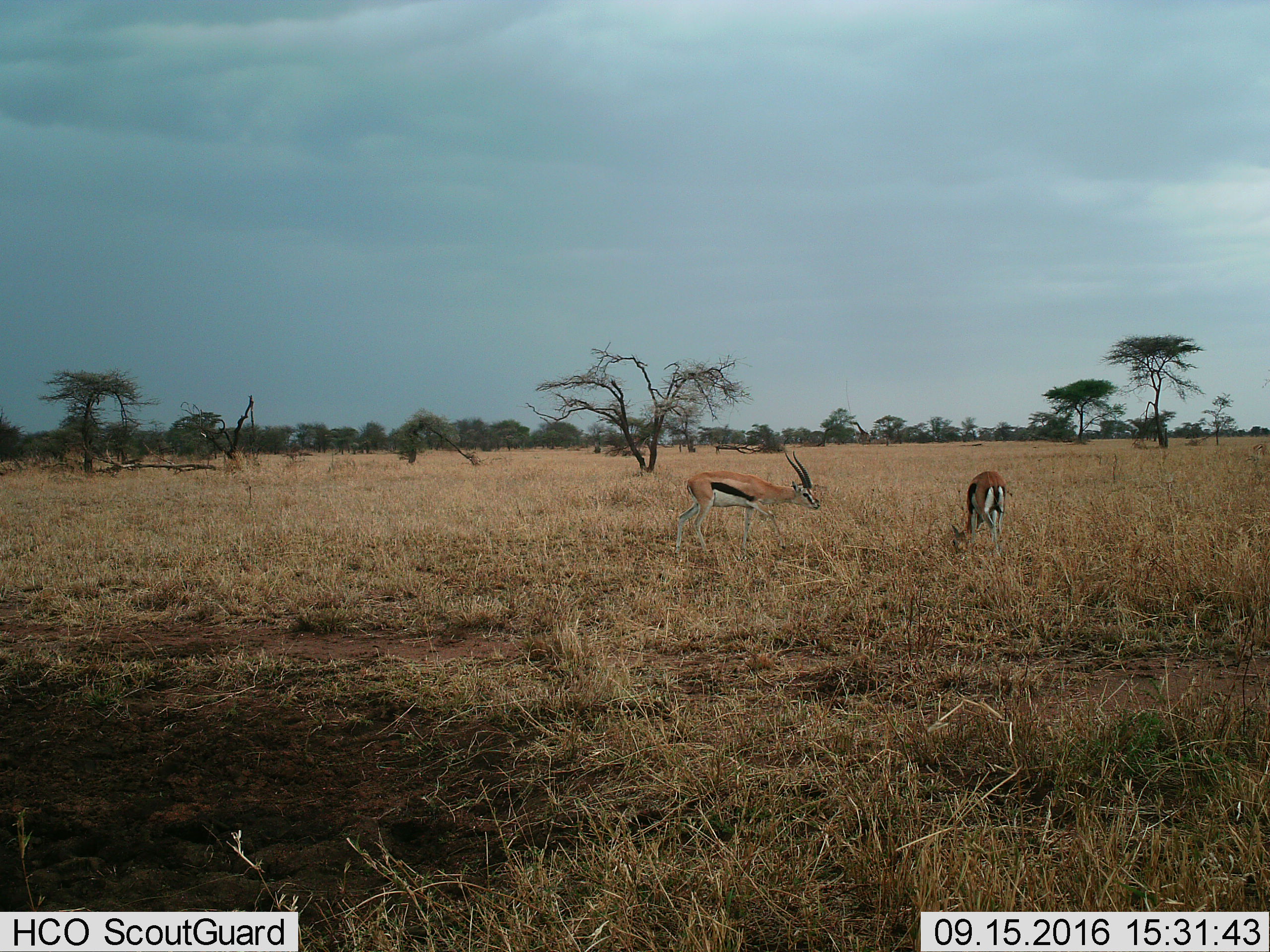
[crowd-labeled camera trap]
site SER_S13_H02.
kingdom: Animalia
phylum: Chordata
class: Mammalia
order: Artiodactyla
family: Bovidae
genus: Eudorcas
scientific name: Eudorcas thomsonii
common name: thomson's gazelle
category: gazellethomsons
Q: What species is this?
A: Gazellethomsons (thomson's gazelle) (Eudorcas thomsonii).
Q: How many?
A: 2.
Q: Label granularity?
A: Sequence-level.